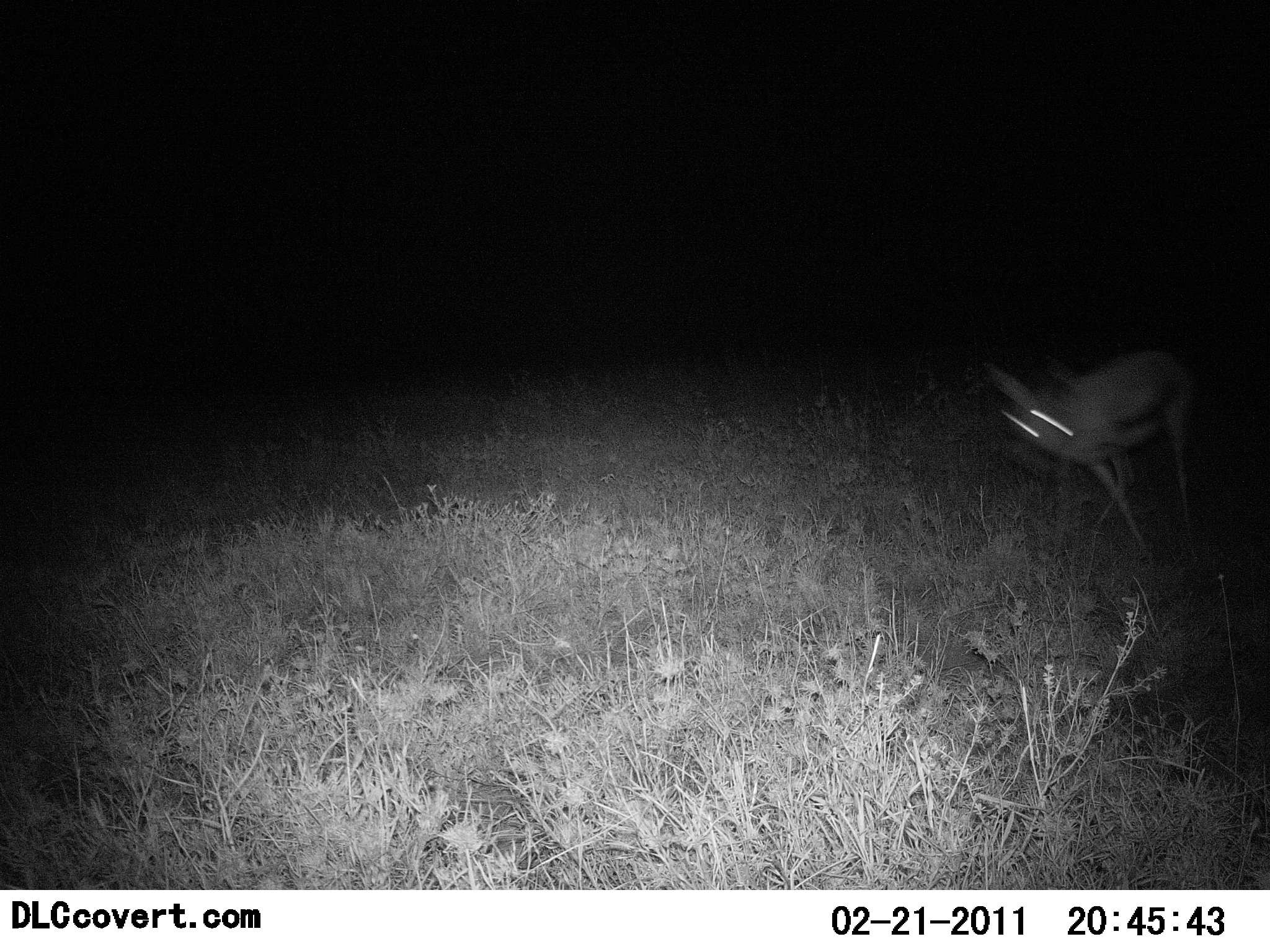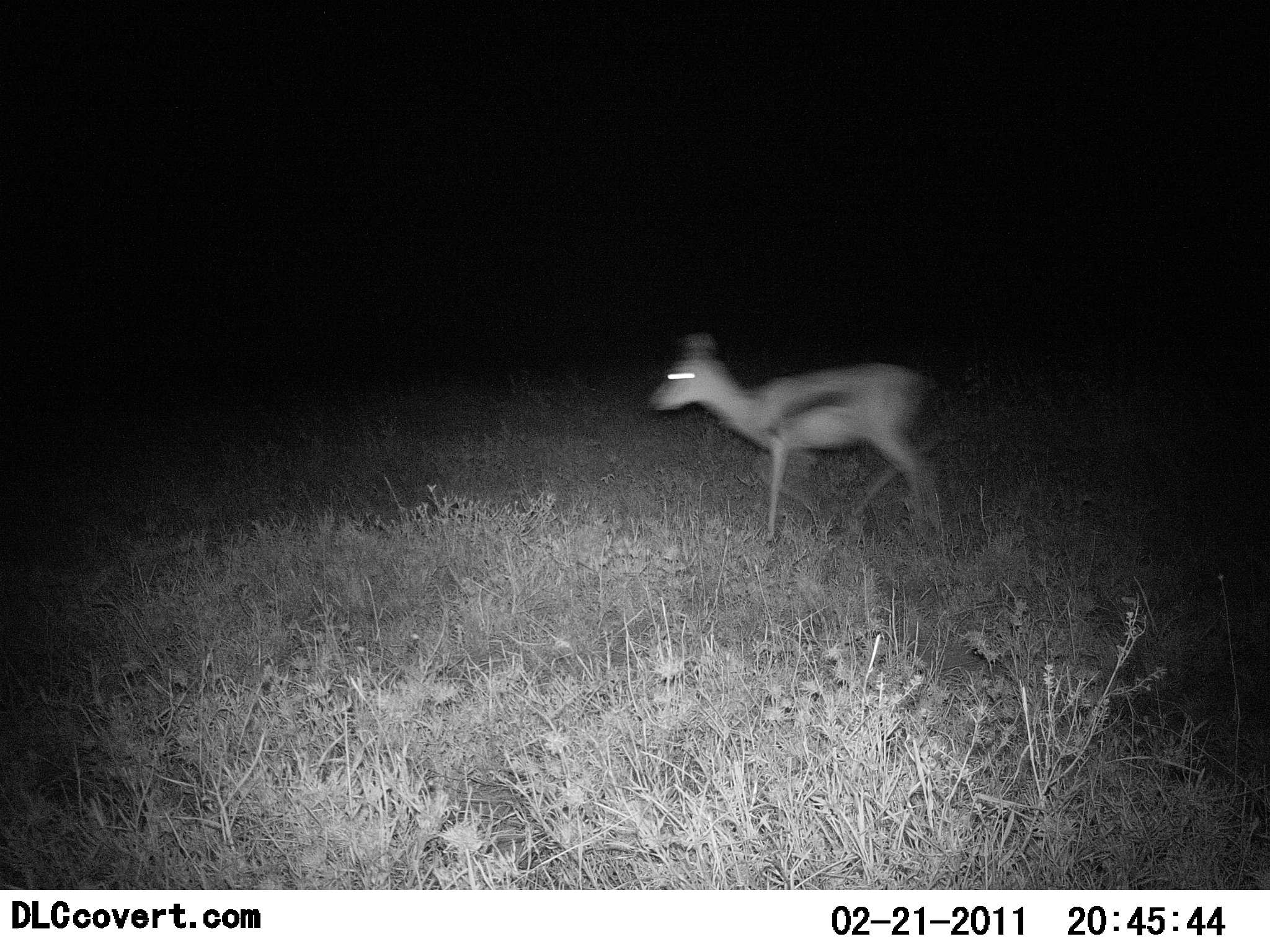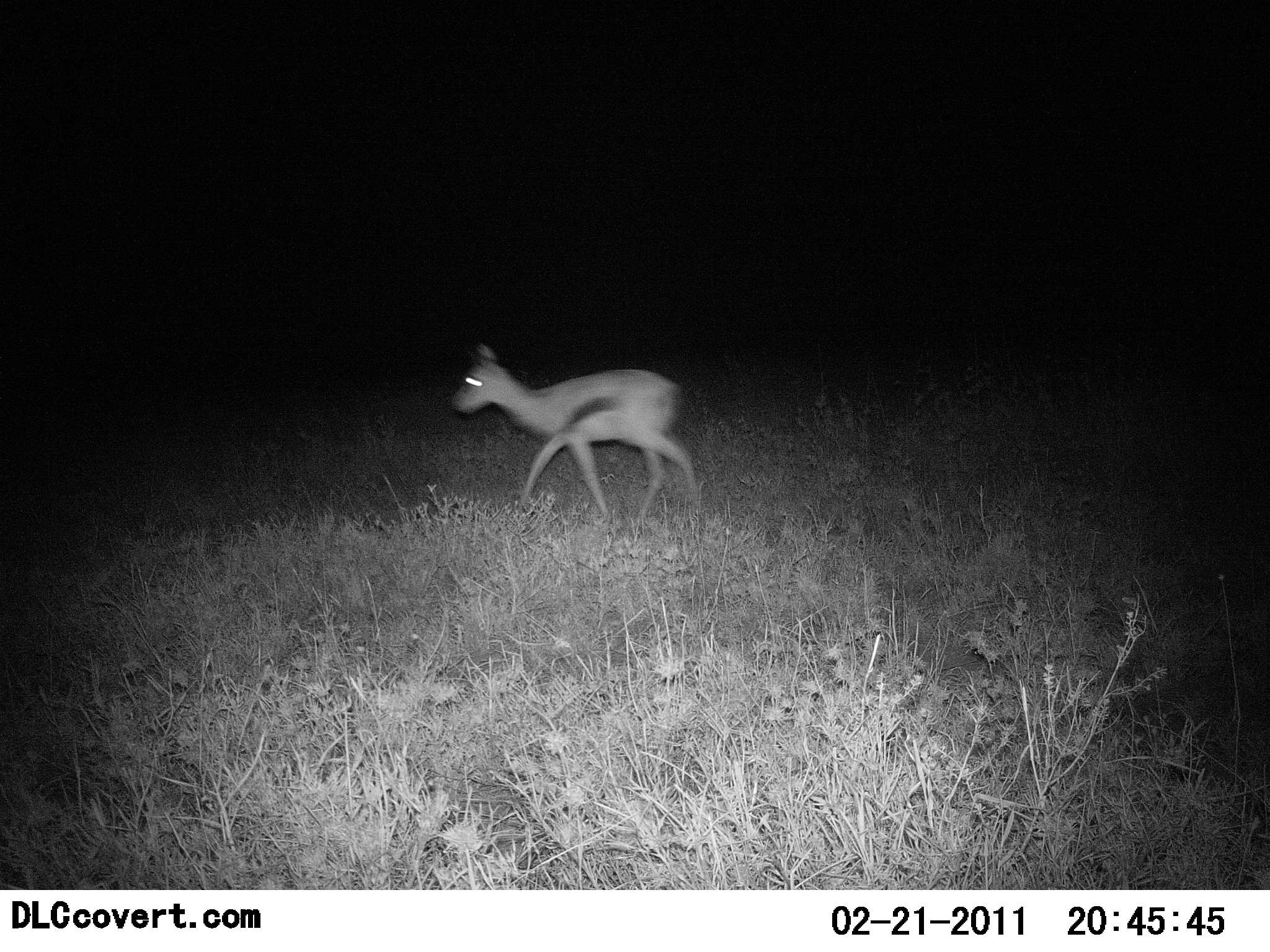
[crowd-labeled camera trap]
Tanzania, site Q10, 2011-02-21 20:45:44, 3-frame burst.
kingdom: Animalia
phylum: Chordata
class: Mammalia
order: Artiodactyla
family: Bovidae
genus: Eudorcas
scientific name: Eudorcas thomsonii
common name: thomson's gazelle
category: gazellethomsons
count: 1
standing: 0%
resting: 0%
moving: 100%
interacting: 0%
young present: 8%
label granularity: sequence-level